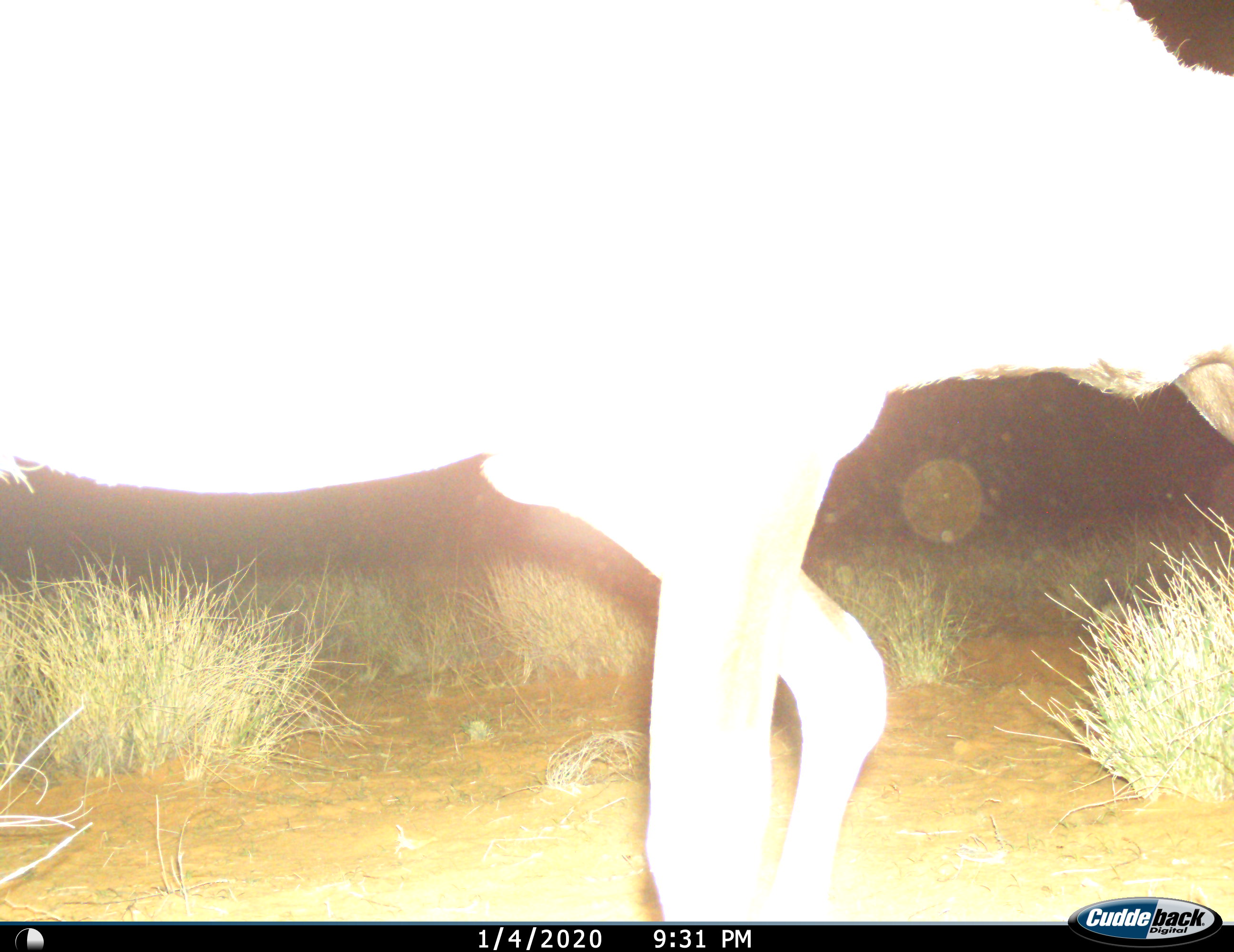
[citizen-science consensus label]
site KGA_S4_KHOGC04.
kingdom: Animalia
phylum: Chordata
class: Mammalia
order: Artiodactyla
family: Bovidae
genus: Tragelaphus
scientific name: Tragelaphus oryx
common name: eland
Eland (Tragelaphus oryx), count 1. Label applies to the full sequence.